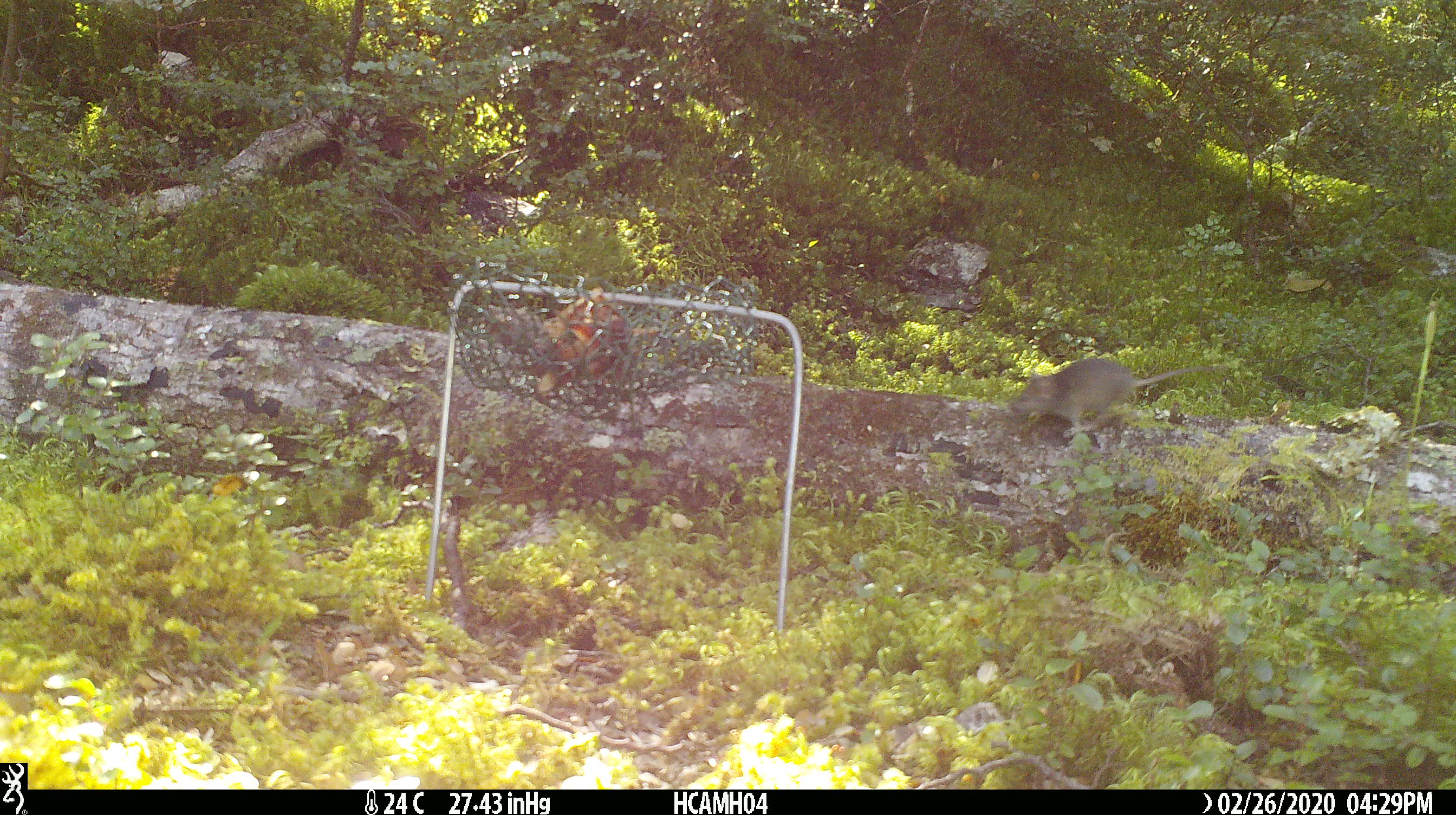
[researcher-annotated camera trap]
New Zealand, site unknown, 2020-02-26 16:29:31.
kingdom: Animalia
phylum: Chordata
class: Mammalia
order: Rodentia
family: Muridae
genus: Mus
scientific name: Mus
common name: mouse